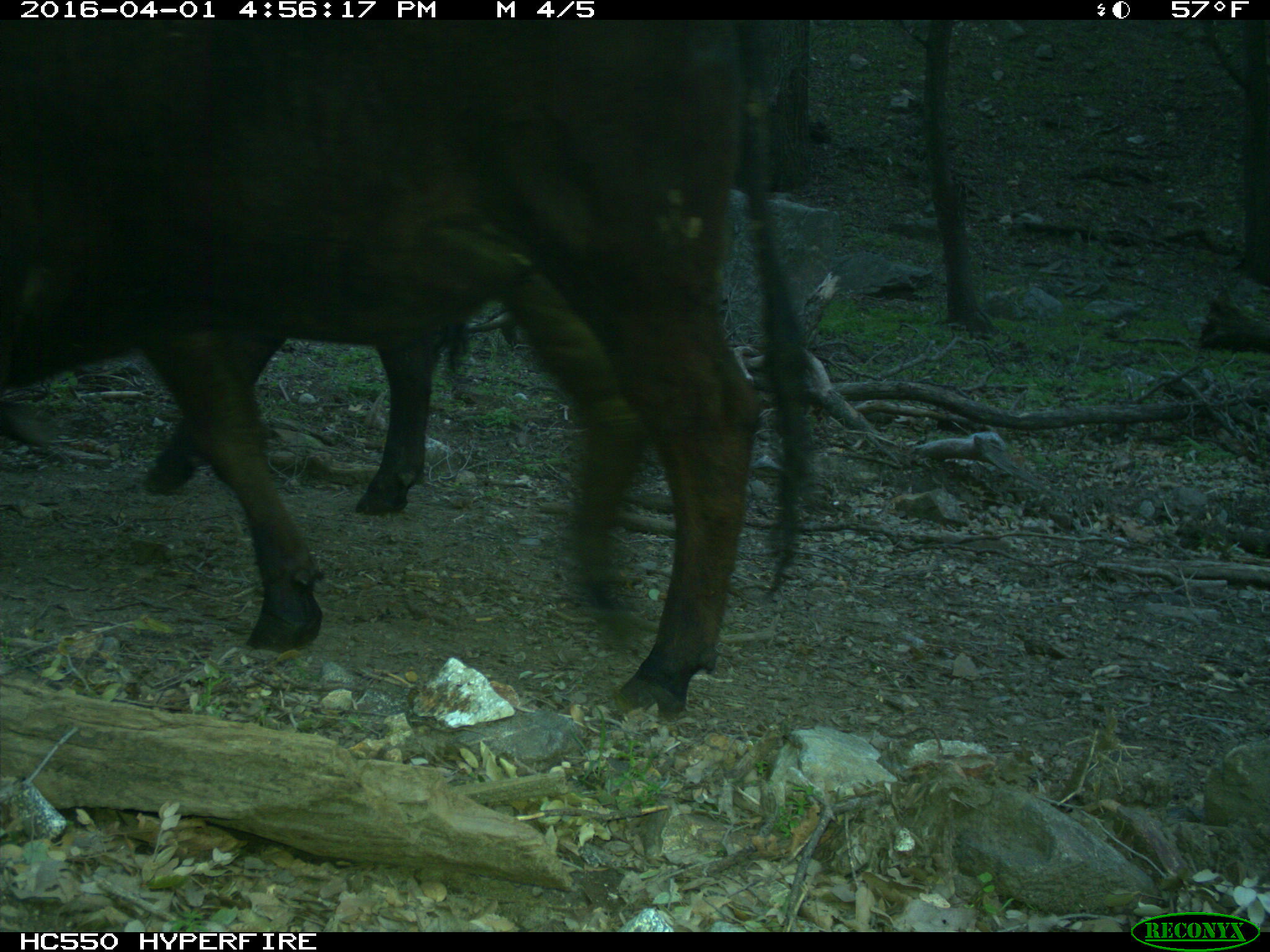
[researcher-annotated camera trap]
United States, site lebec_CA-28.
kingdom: Animalia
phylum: Chordata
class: Mammalia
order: Artiodactyla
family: Bovidae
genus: Bos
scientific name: Bos taurus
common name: domestic cow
Bos taurus (domestic cow).